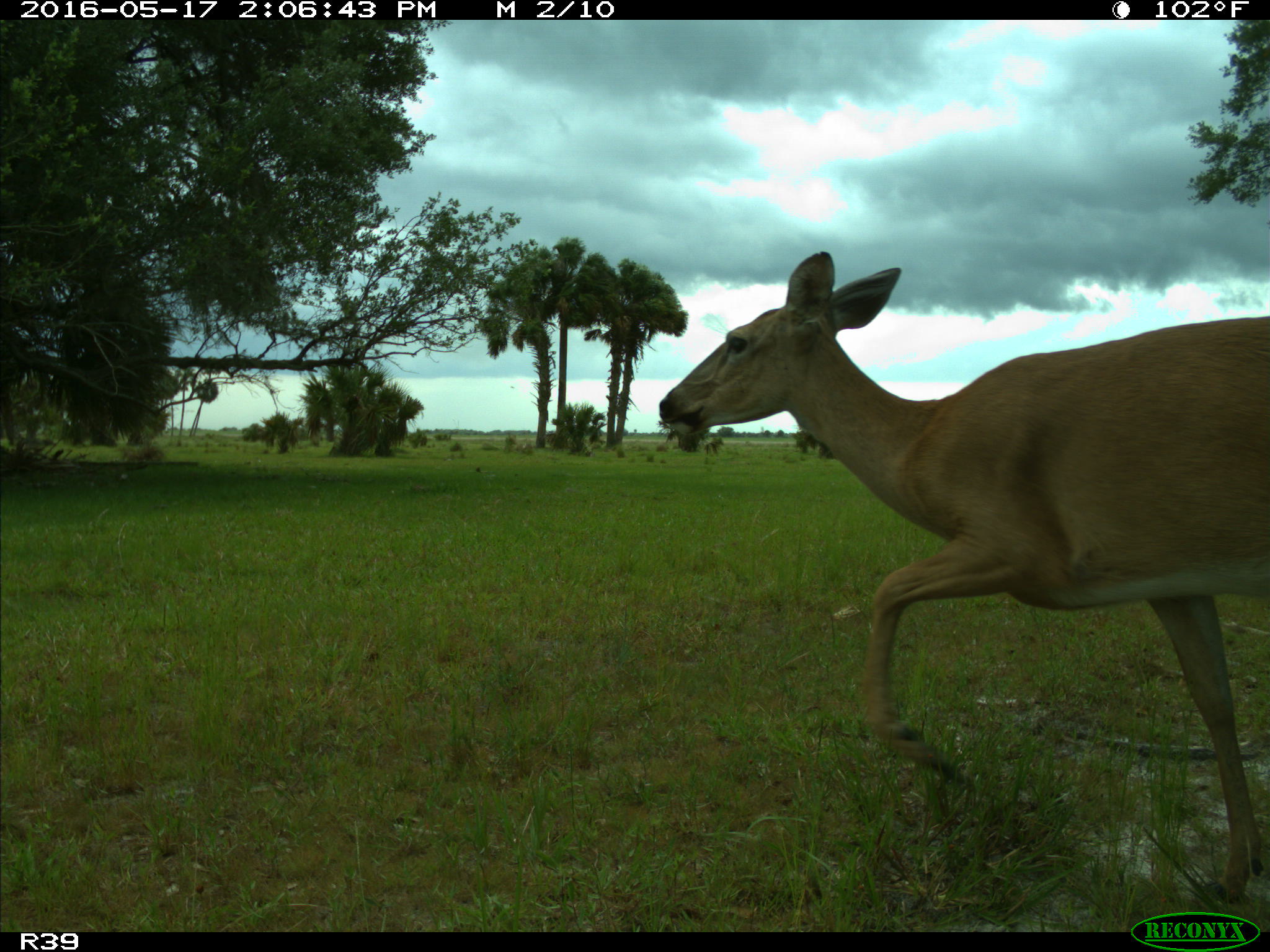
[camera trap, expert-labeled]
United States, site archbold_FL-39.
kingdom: Animalia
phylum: Chordata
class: Mammalia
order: Artiodactyla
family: Cervidae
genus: Odocoileus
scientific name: Odocoileus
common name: deer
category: unidentified deer